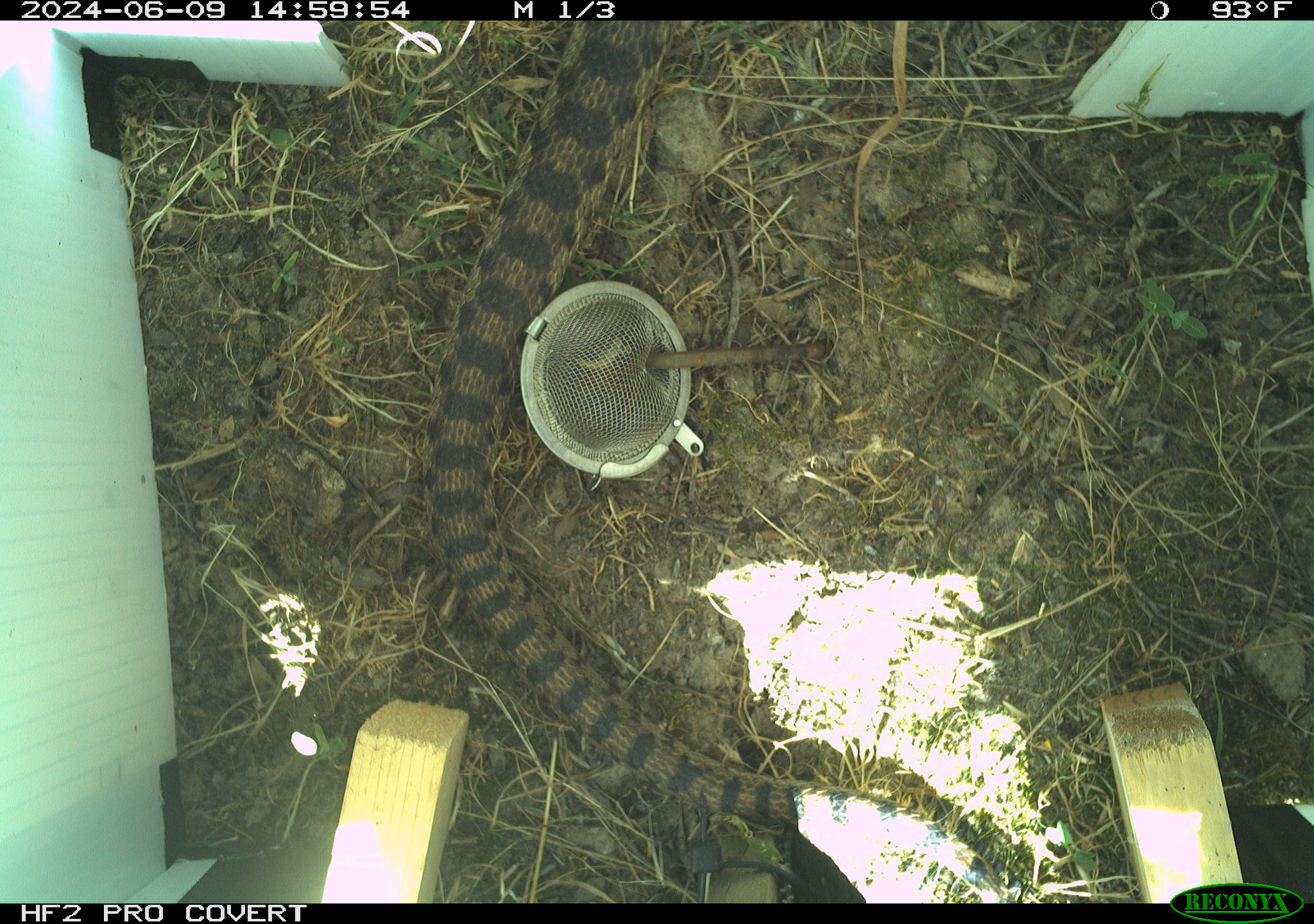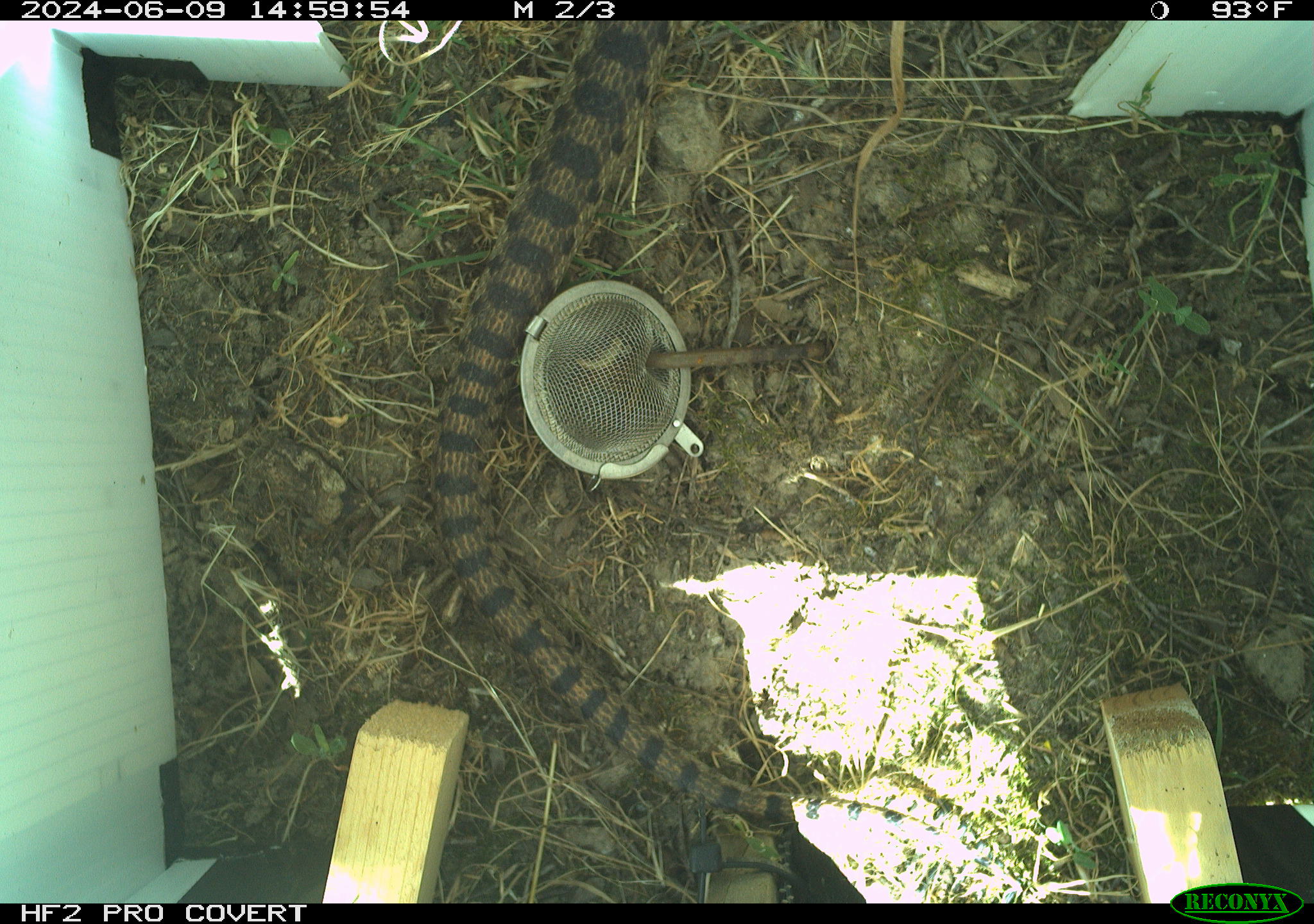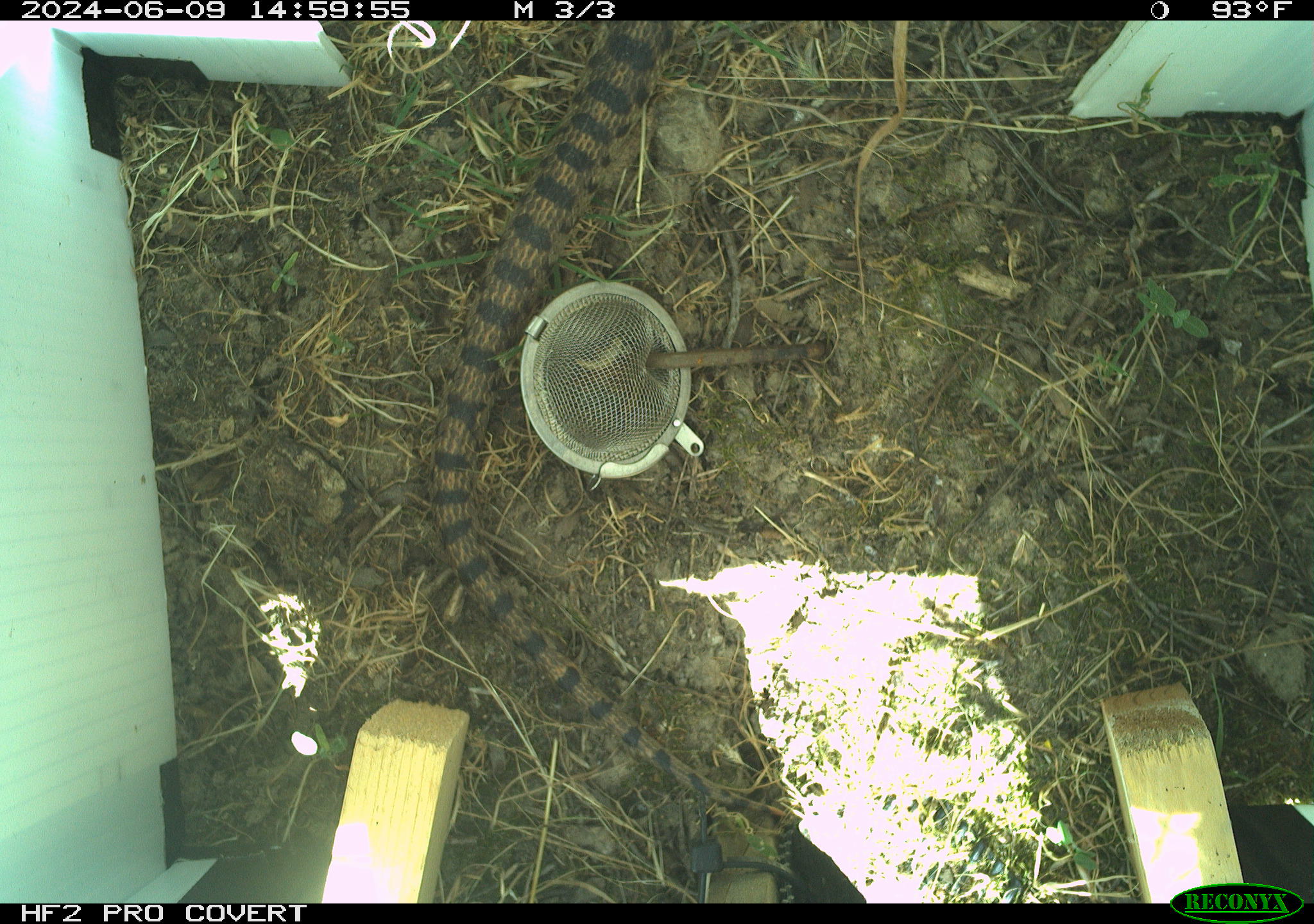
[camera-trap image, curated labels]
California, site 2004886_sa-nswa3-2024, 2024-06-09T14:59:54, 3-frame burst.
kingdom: Animalia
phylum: Chordata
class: Reptilia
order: Squamata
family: Colubridae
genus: Pituophis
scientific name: Pituophis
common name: bullsnakes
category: pituophis species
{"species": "pituophis species (bullsnakes) (Pituophis)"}